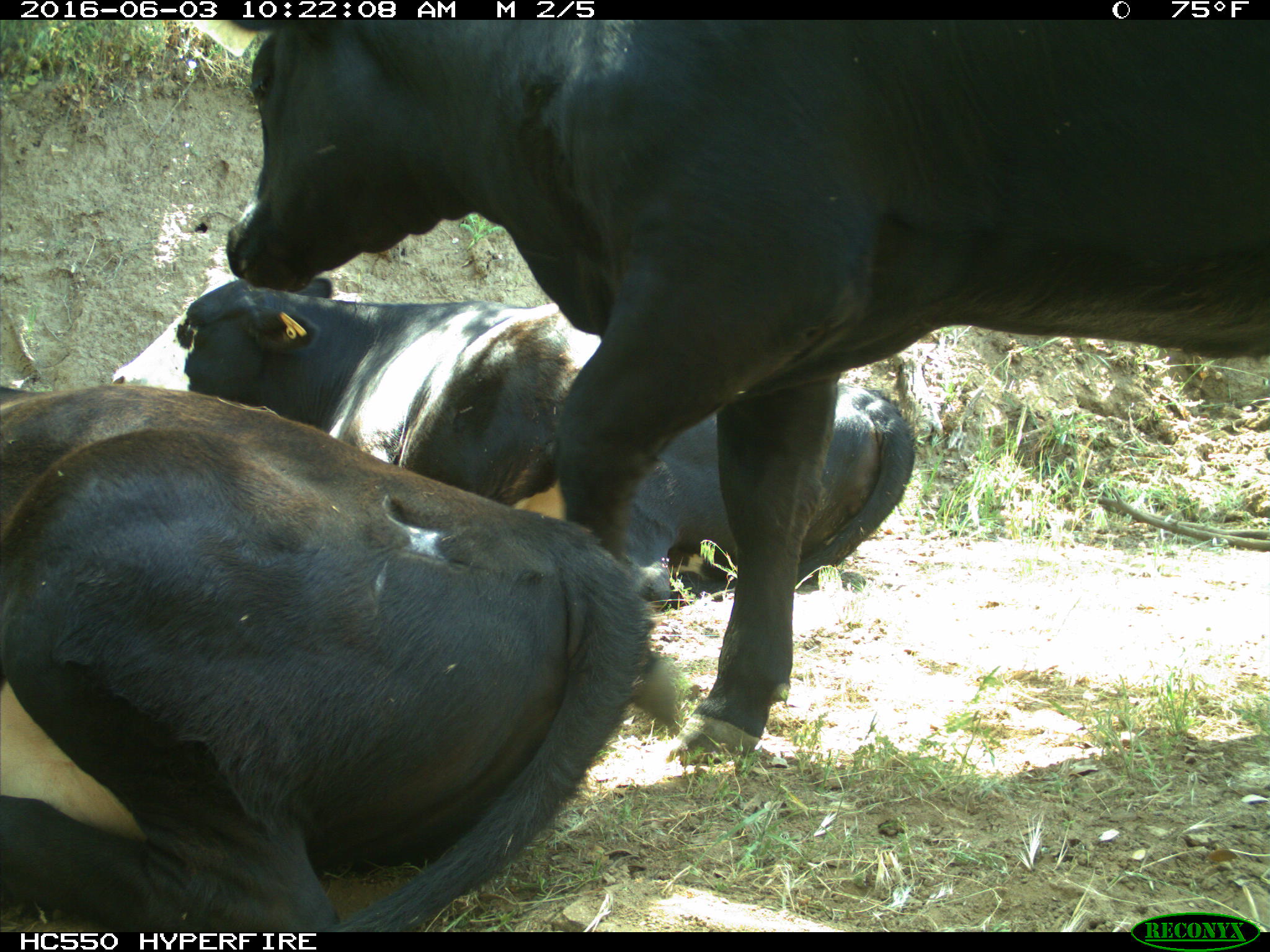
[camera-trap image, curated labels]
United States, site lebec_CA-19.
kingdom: Animalia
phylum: Chordata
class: Mammalia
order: Artiodactyla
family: Bovidae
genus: Bos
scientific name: Bos taurus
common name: domestic cow